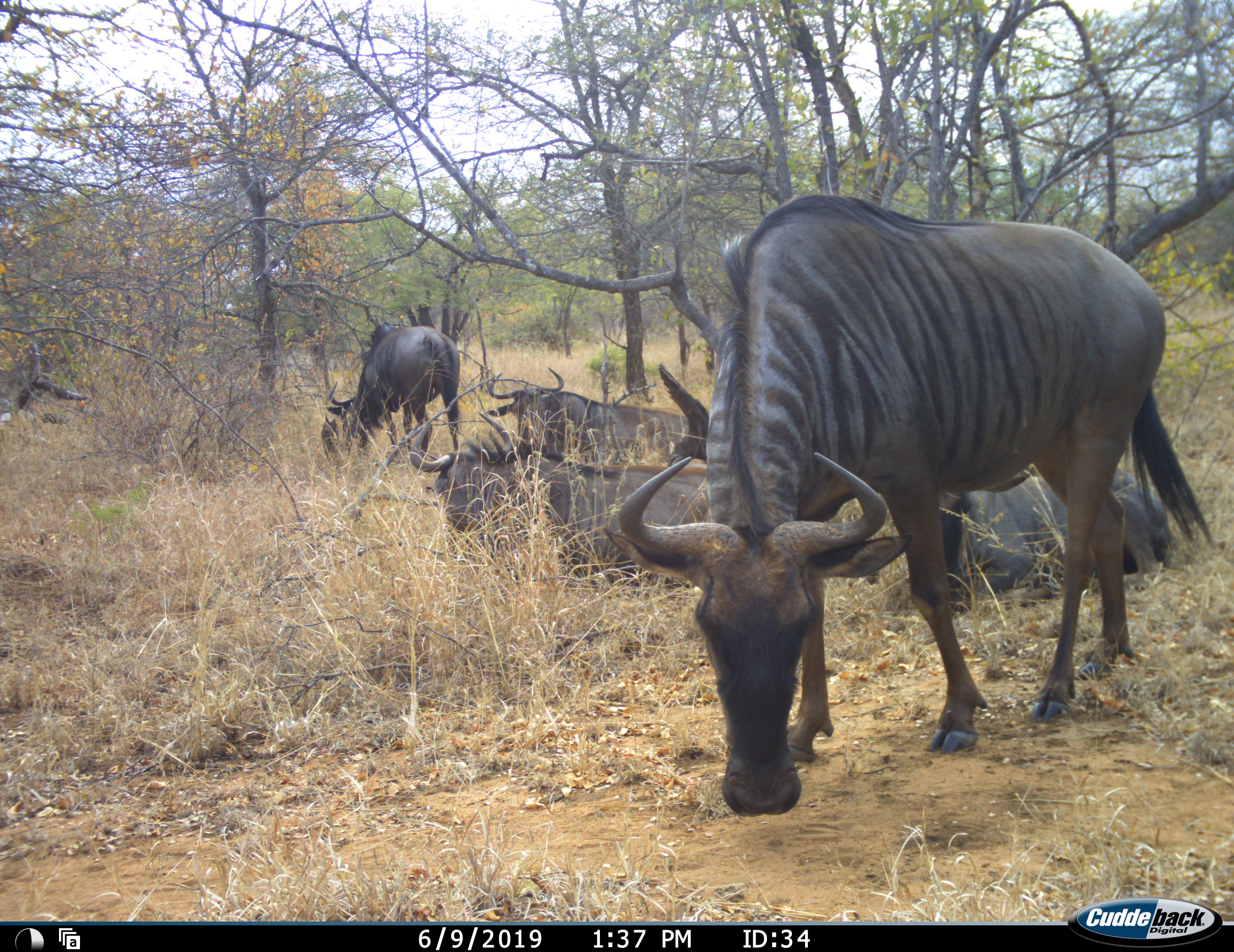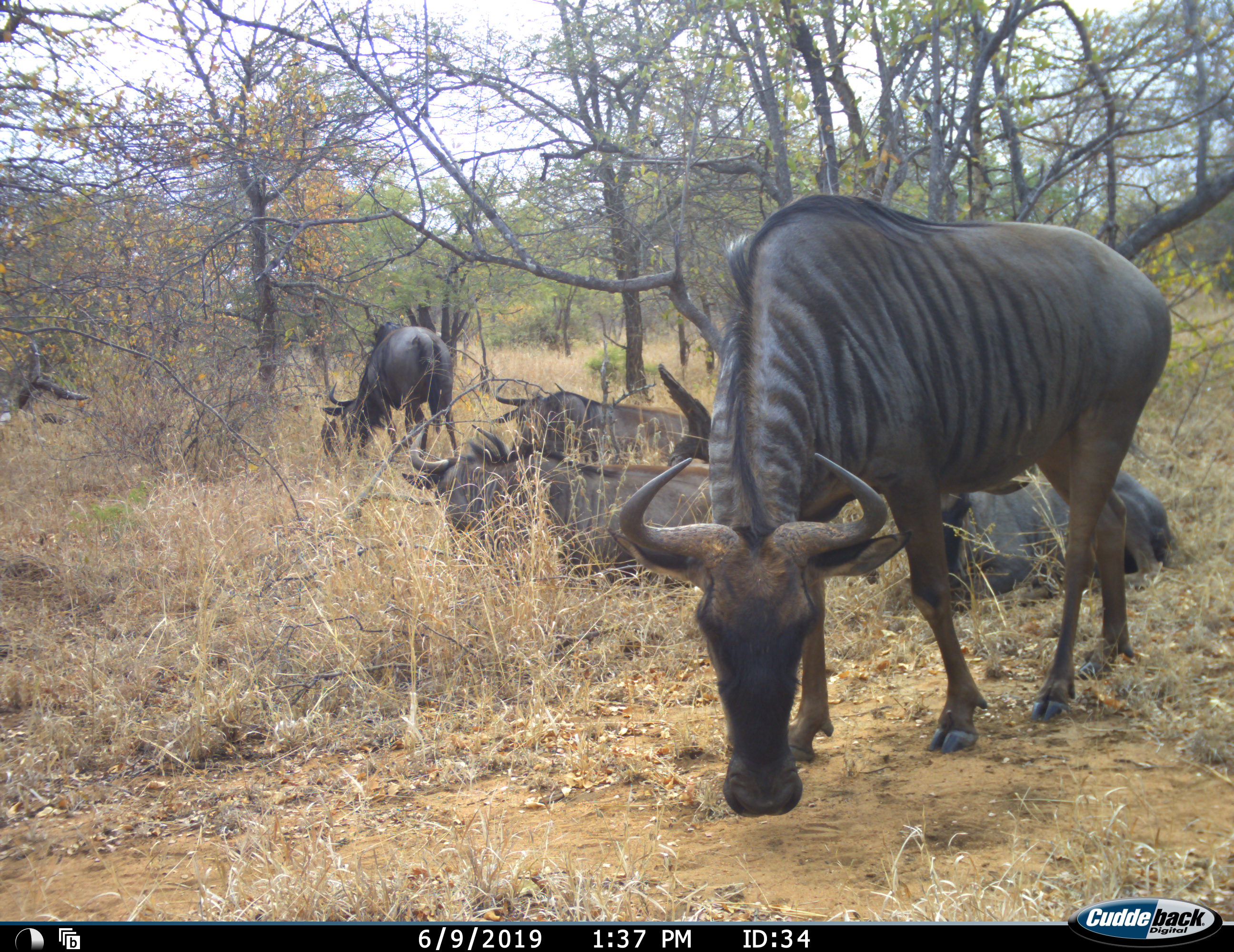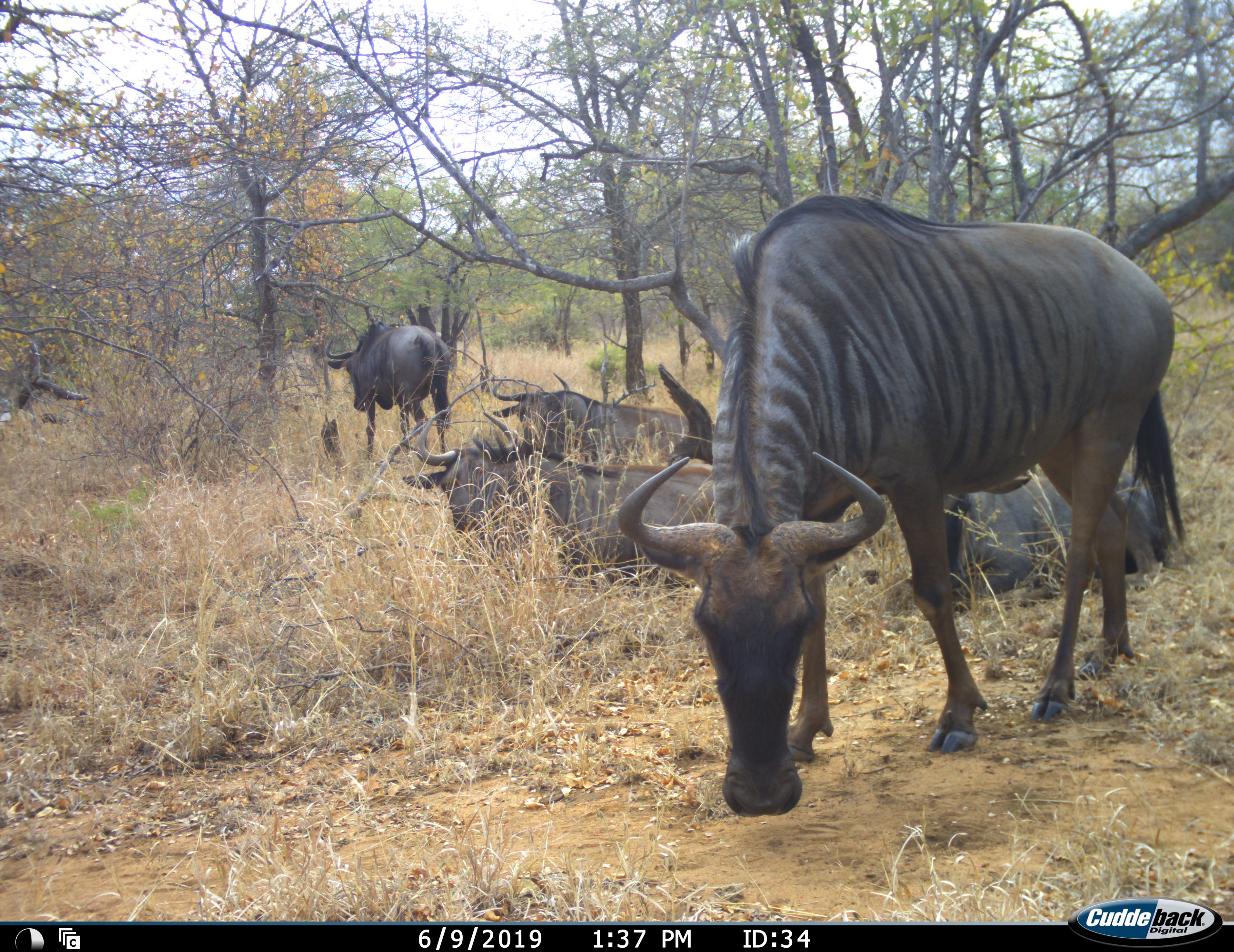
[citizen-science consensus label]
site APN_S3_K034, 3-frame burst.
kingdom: Animalia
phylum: Chordata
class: Mammalia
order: Artiodactyla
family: Bovidae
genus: Connochaetes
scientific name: Connochaetes taurinus taurinus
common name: blue wildebeest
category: wildebeestblue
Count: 5.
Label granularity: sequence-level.